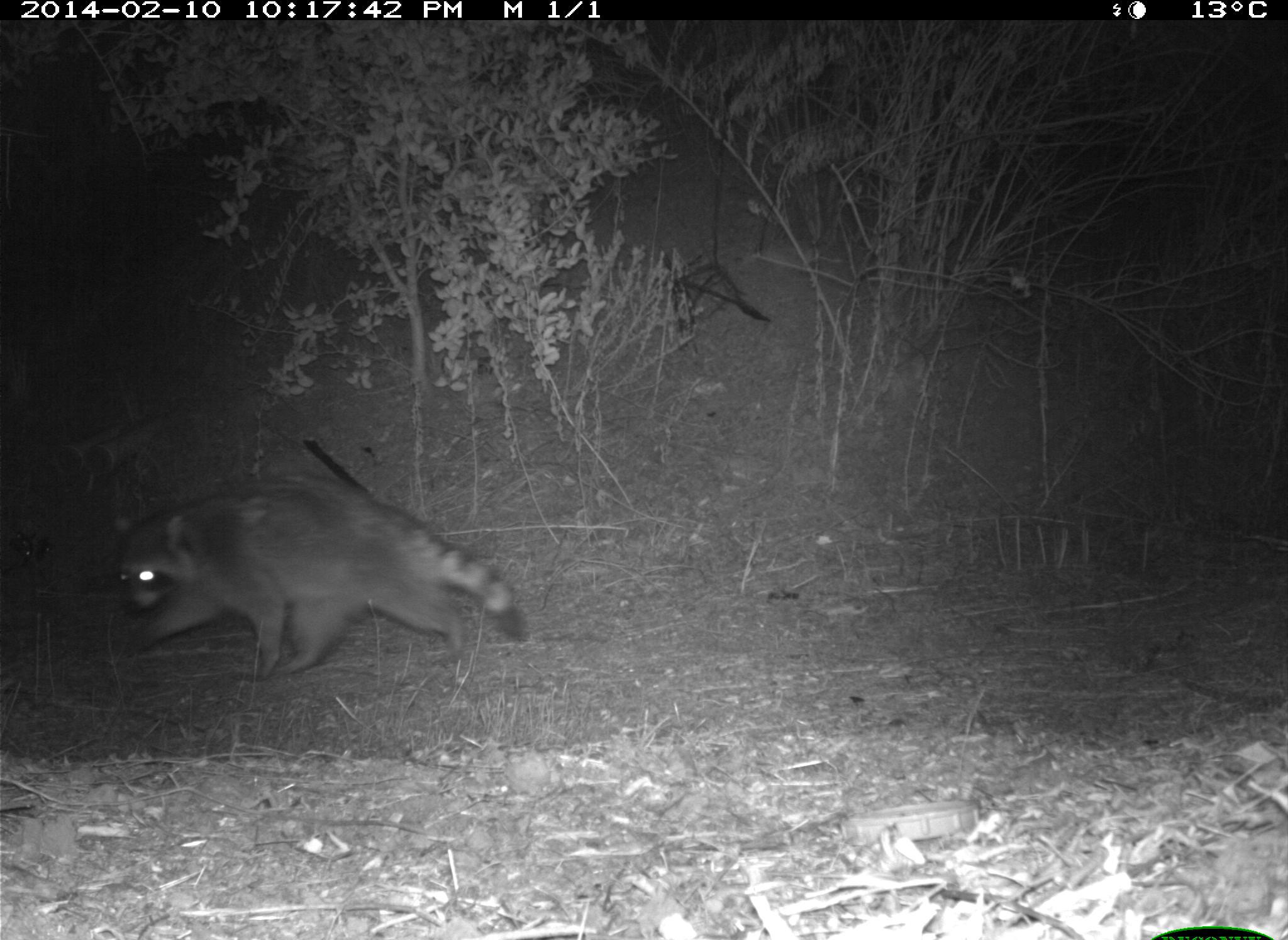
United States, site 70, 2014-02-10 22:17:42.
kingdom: Animalia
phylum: Chordata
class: Mammalia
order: Carnivora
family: Procyonidae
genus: Procyon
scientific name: Procyon lotor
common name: raccoon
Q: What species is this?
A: Raccoon (Procyon lotor).